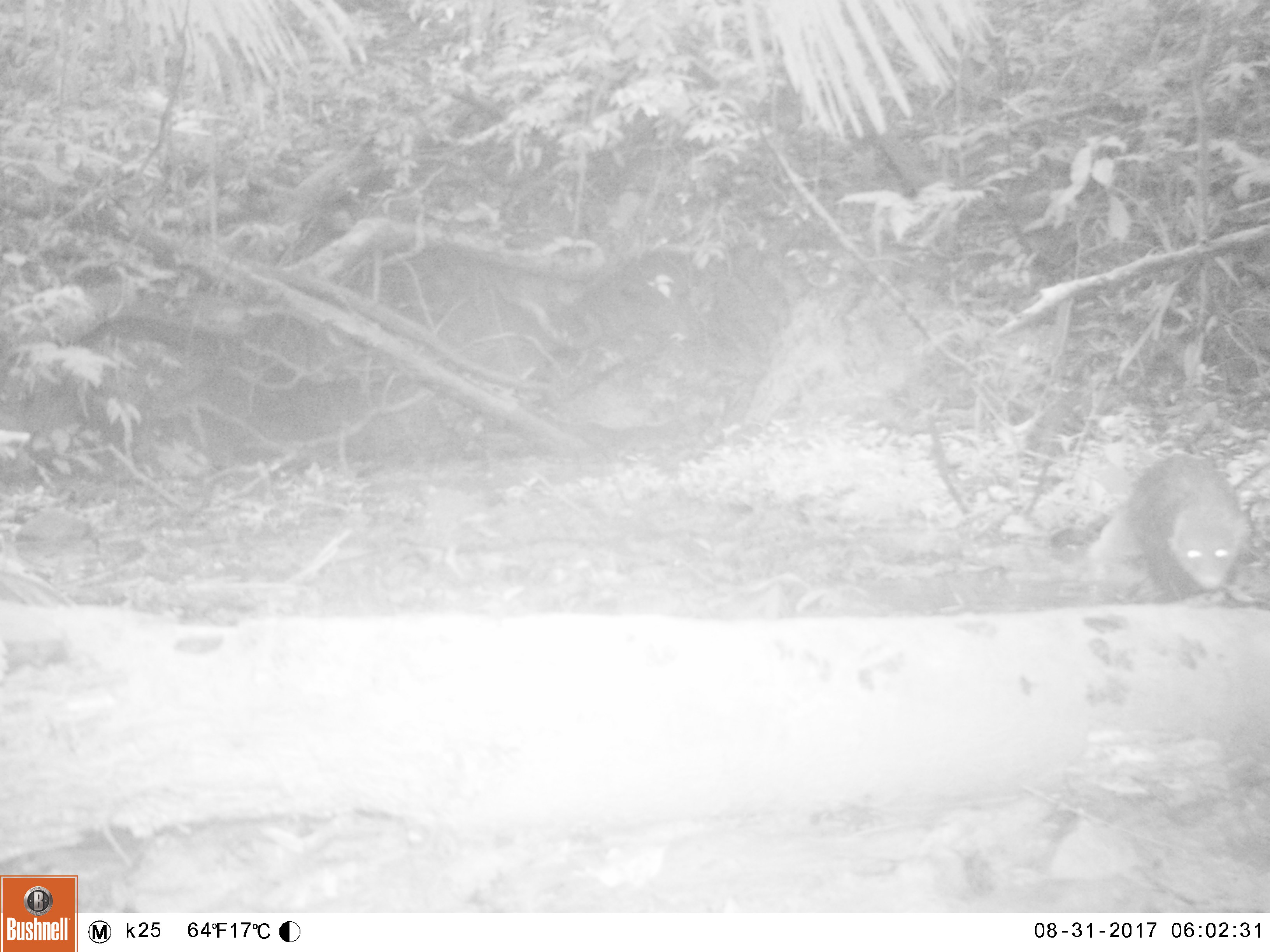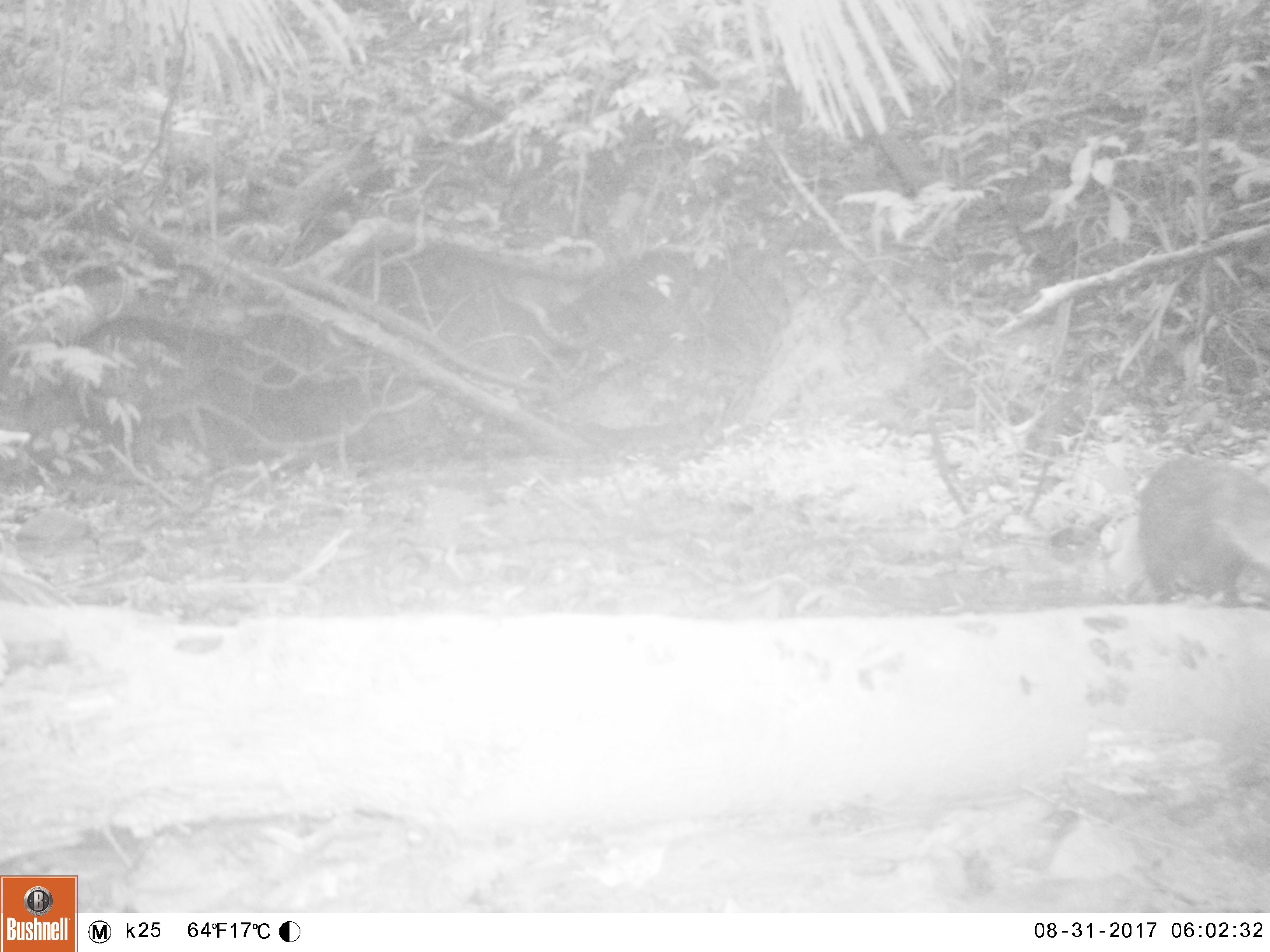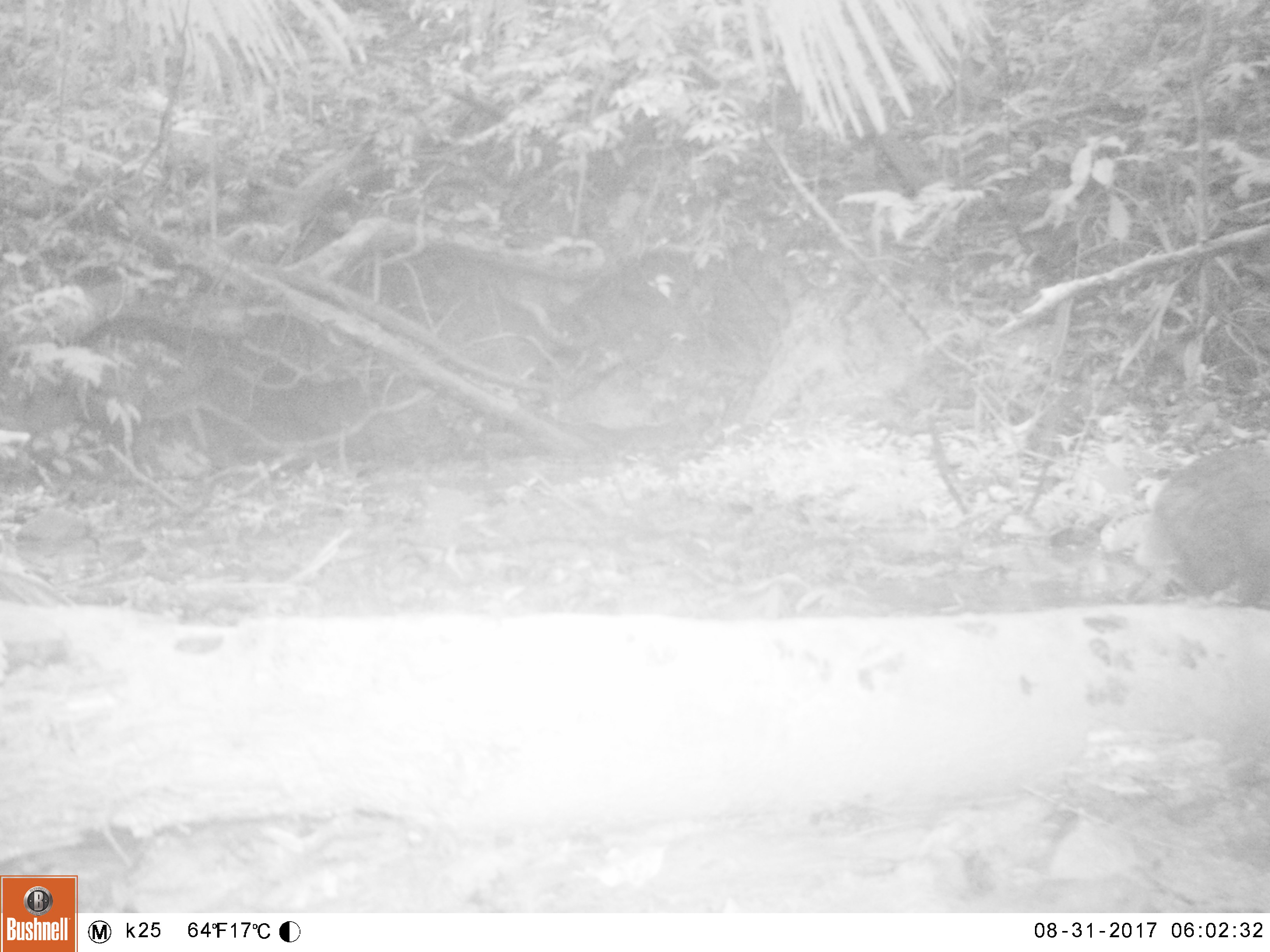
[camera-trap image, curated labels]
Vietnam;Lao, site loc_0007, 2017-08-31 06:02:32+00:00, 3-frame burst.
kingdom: Animalia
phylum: Chordata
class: Mammalia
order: Carnivora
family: Herpestidae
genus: Urva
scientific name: Urva urva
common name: crab-eating mongoose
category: crab eating mongoose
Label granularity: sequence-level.